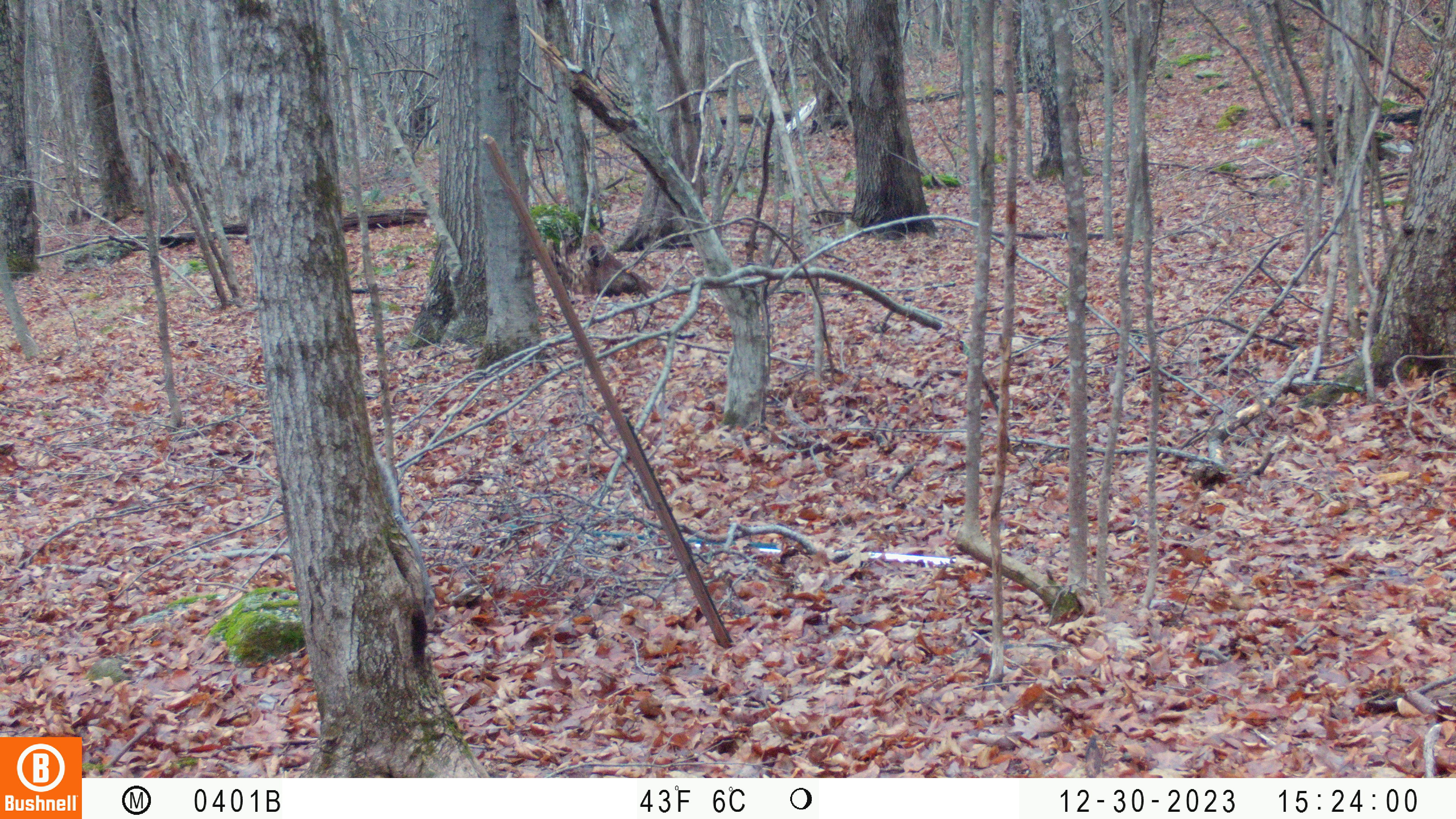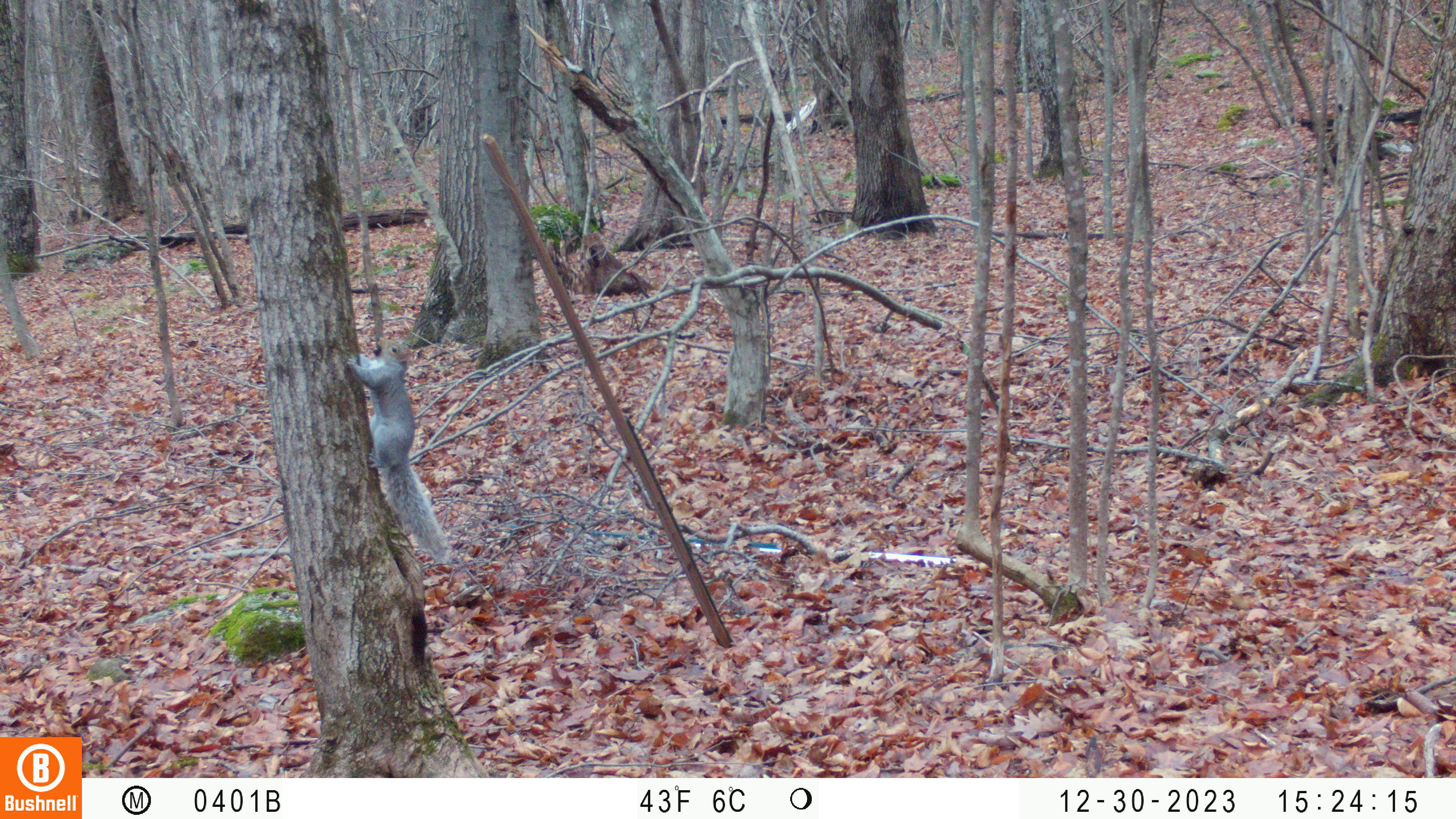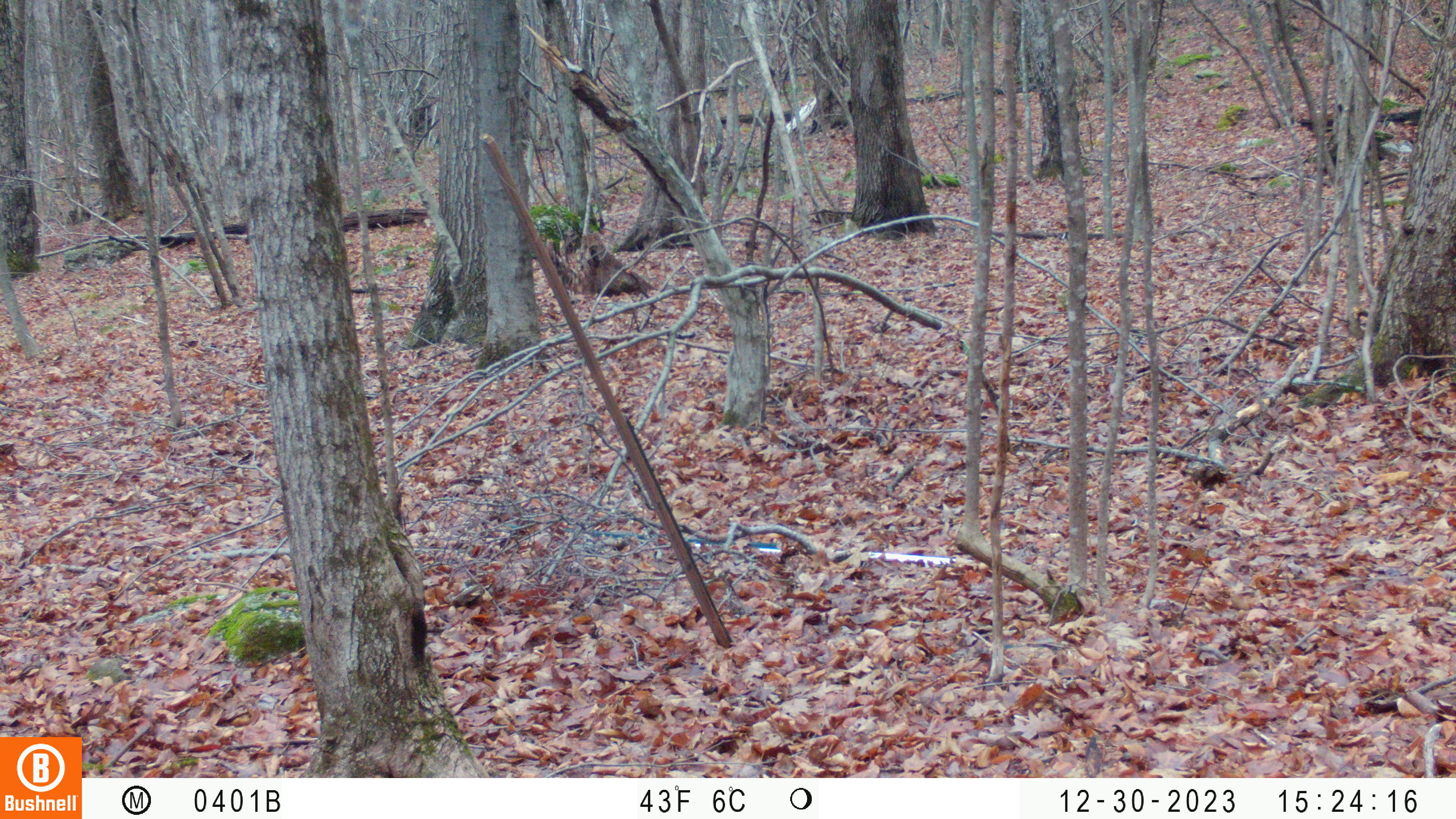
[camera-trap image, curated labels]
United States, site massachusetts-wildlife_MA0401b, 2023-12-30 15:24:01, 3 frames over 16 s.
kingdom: Animalia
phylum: Chordata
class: Mammalia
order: Rodentia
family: Sciuridae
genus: Sciurus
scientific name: Sciurus carolinensis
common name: gray squirrel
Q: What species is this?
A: Gray squirrel (Sciurus carolinensis).